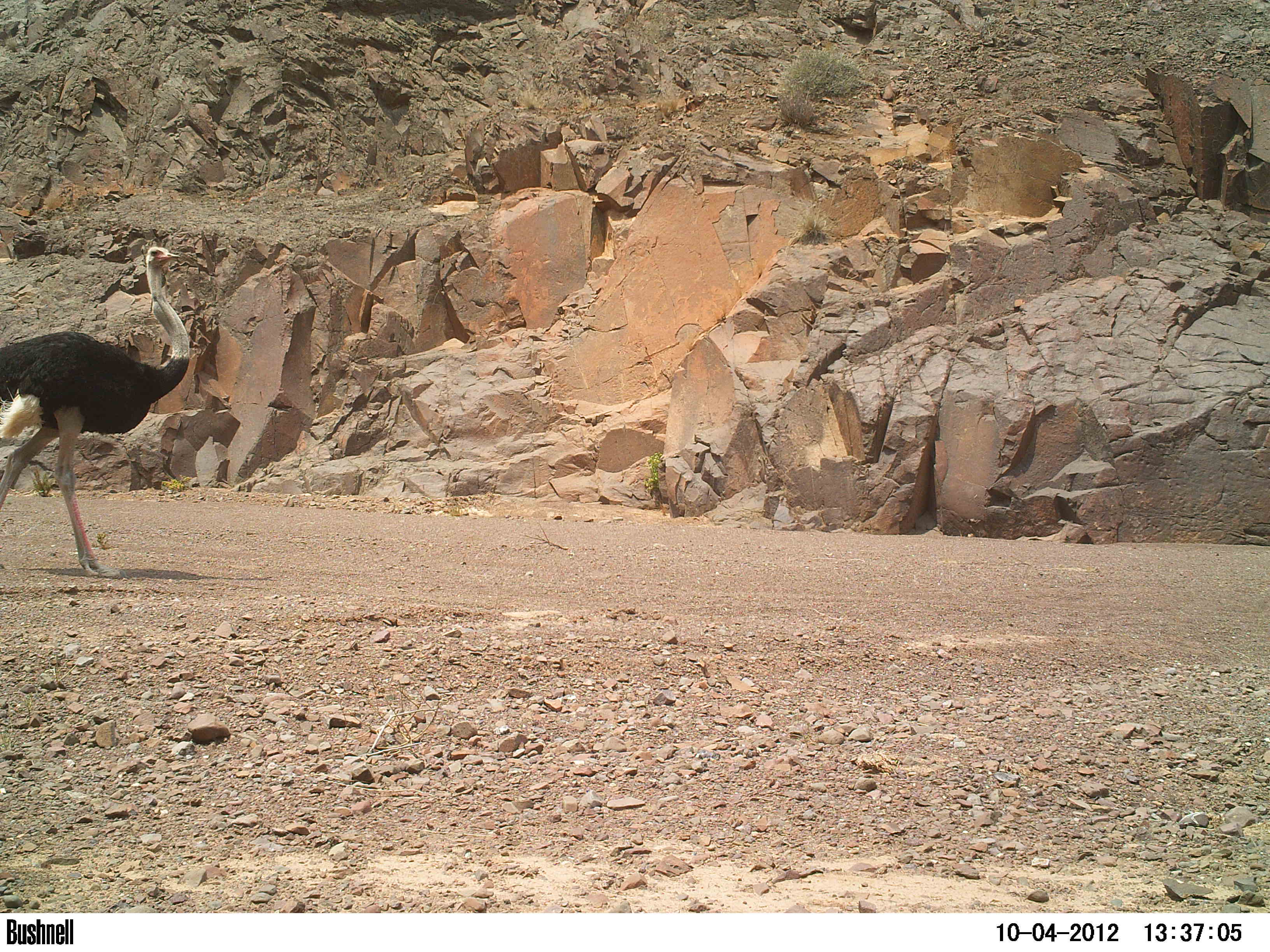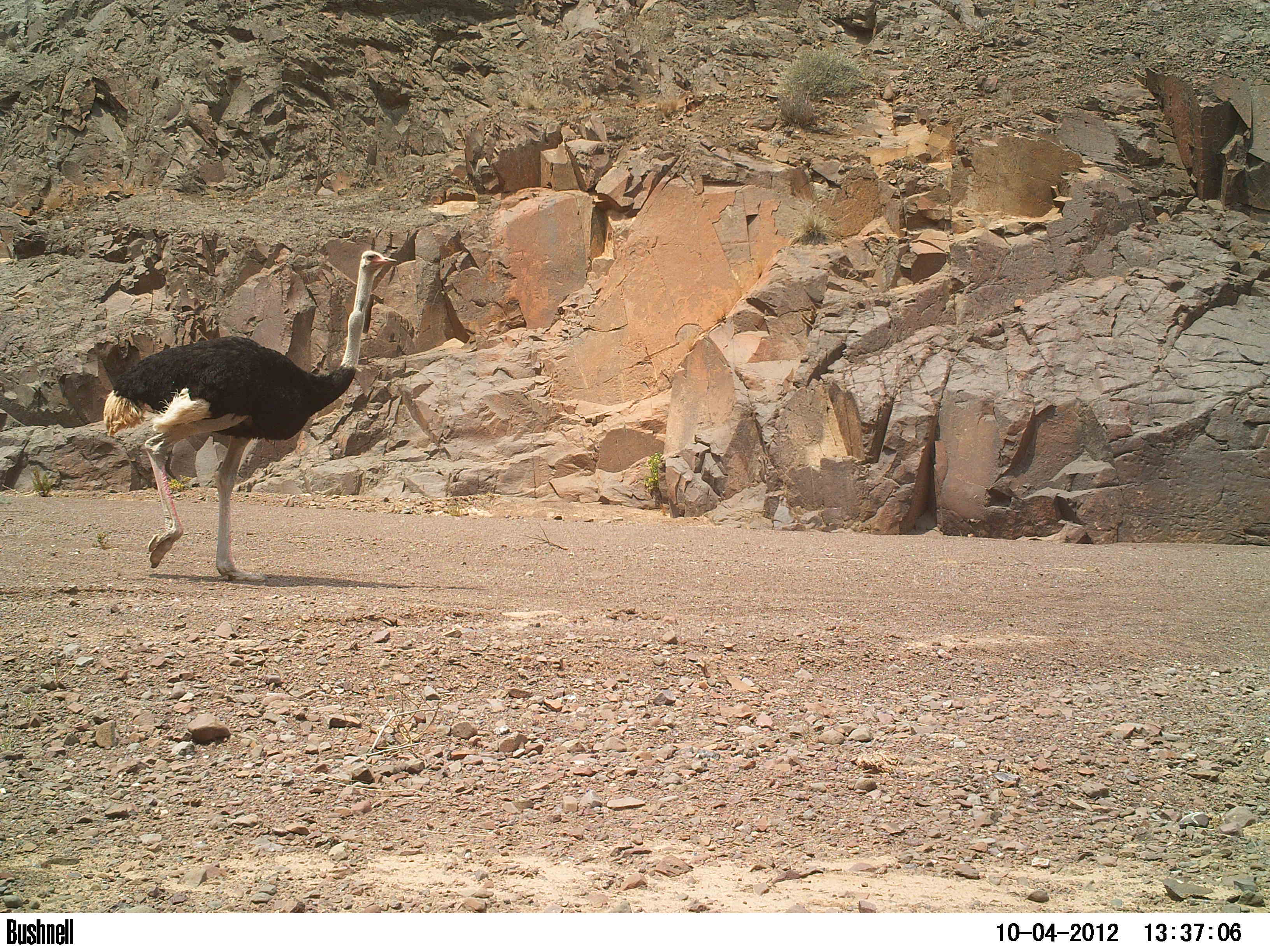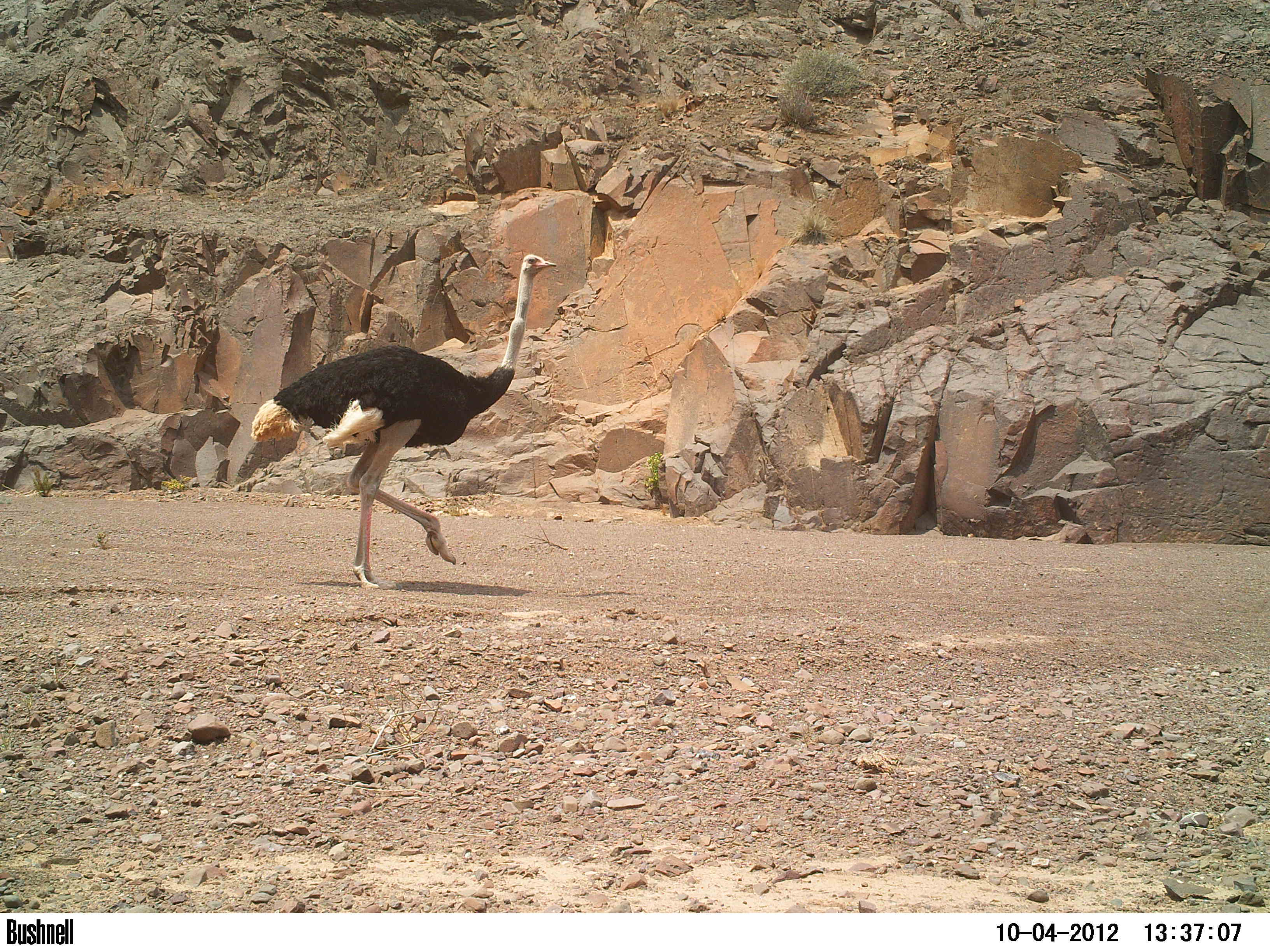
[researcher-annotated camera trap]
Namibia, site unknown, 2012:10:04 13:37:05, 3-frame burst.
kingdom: Animalia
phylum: Chordata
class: Aves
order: Struthioniformes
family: Struthionidae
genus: Struthio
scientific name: Struthio camelus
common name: common ostrich